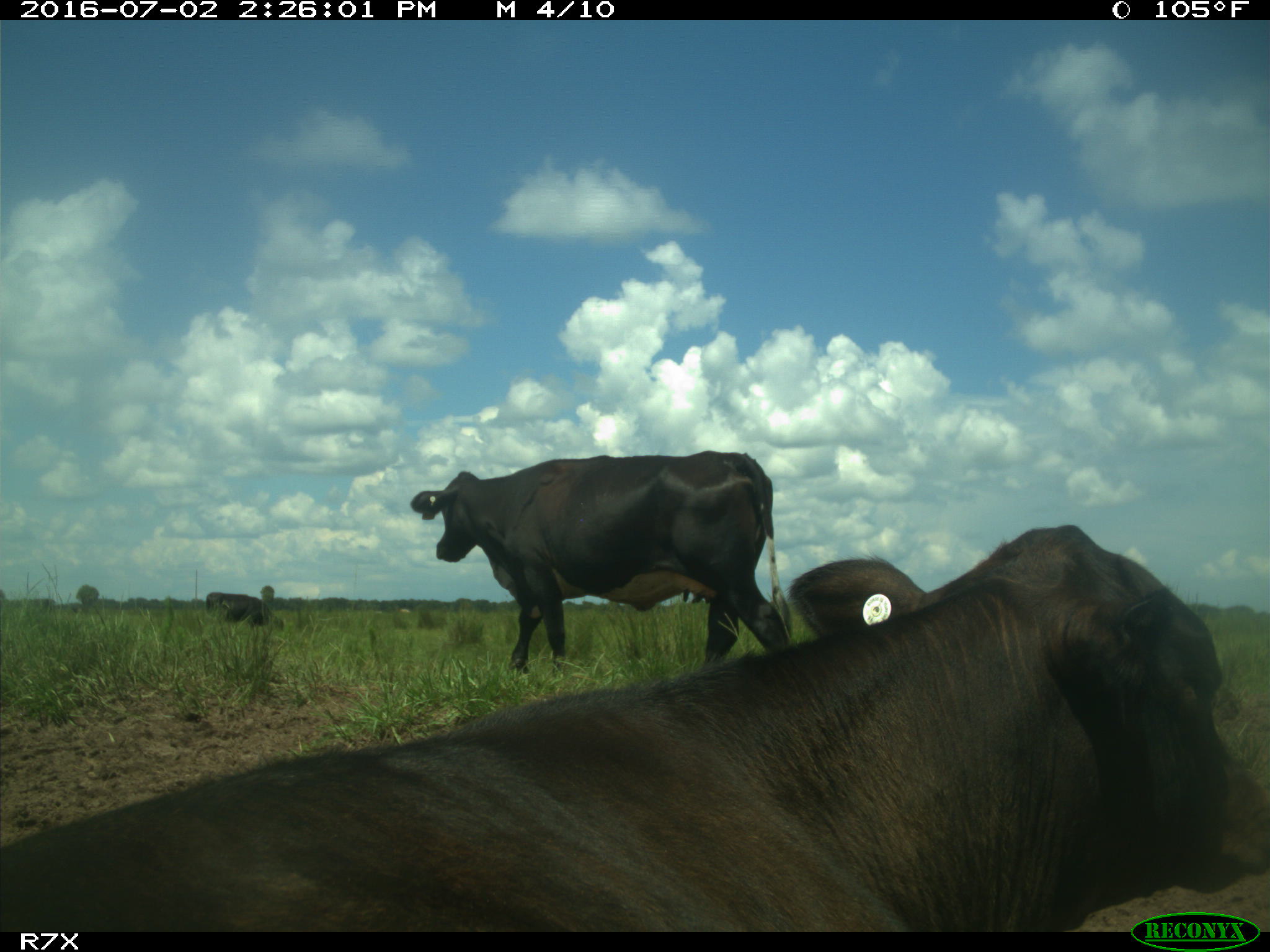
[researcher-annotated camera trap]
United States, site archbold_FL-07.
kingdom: Animalia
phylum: Chordata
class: Mammalia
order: Artiodactyla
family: Bovidae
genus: Bos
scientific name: Bos taurus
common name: domestic cow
Bos taurus (domestic cow).